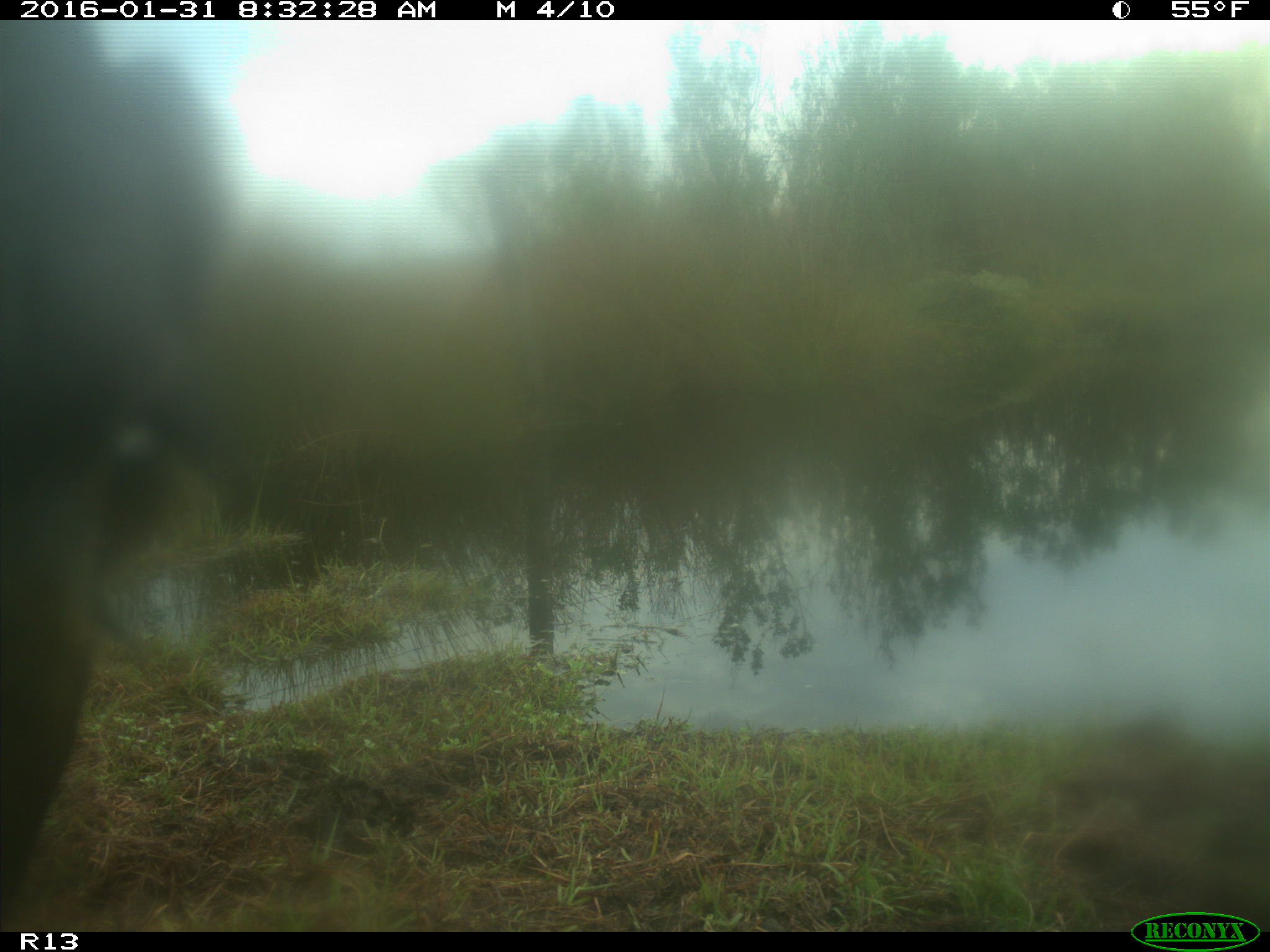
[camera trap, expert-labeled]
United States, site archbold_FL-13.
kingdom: Animalia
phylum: Chordata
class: Mammalia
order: Artiodactyla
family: Bovidae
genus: Bos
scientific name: Bos taurus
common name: domestic cow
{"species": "Bos taurus (domestic cow)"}